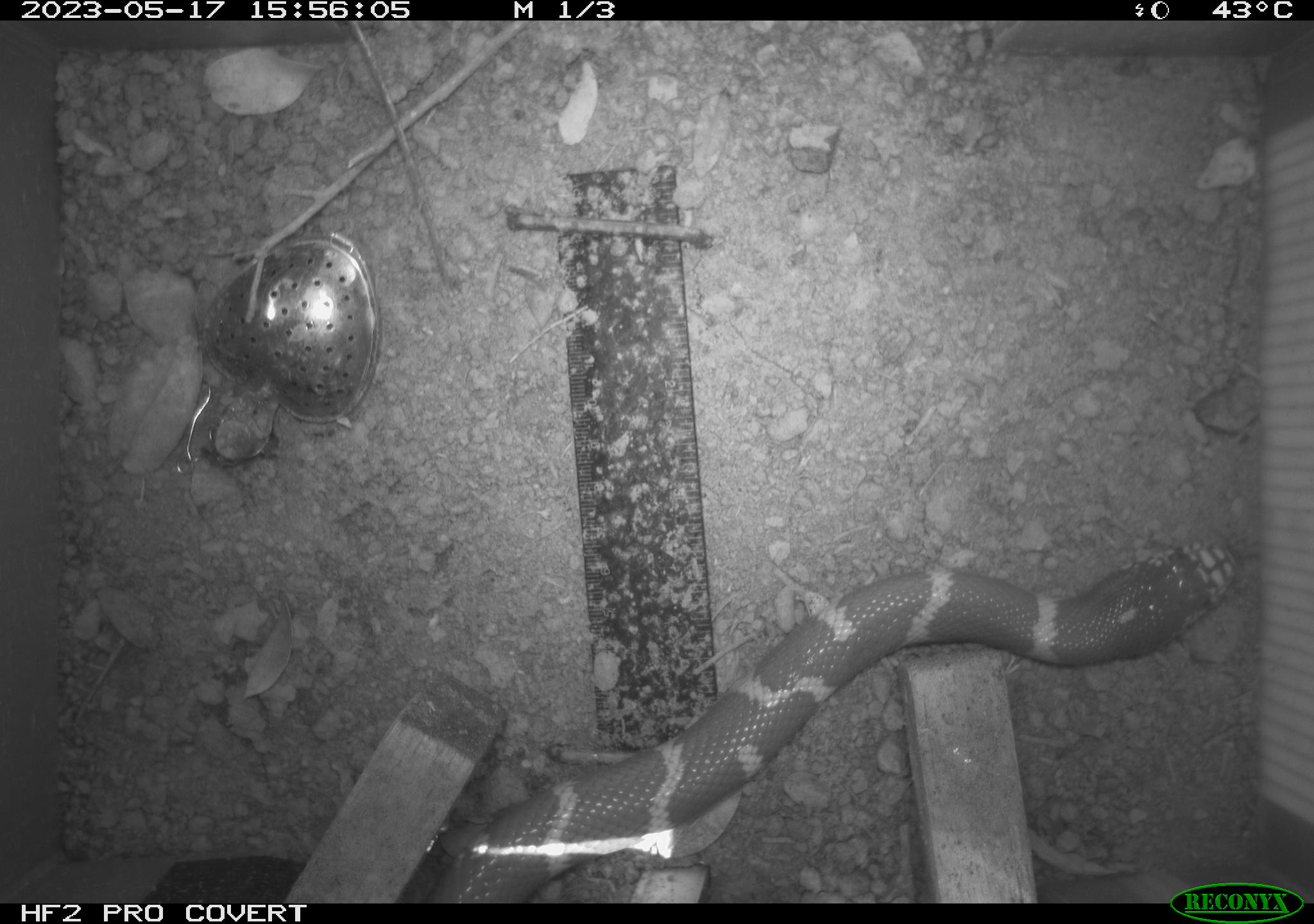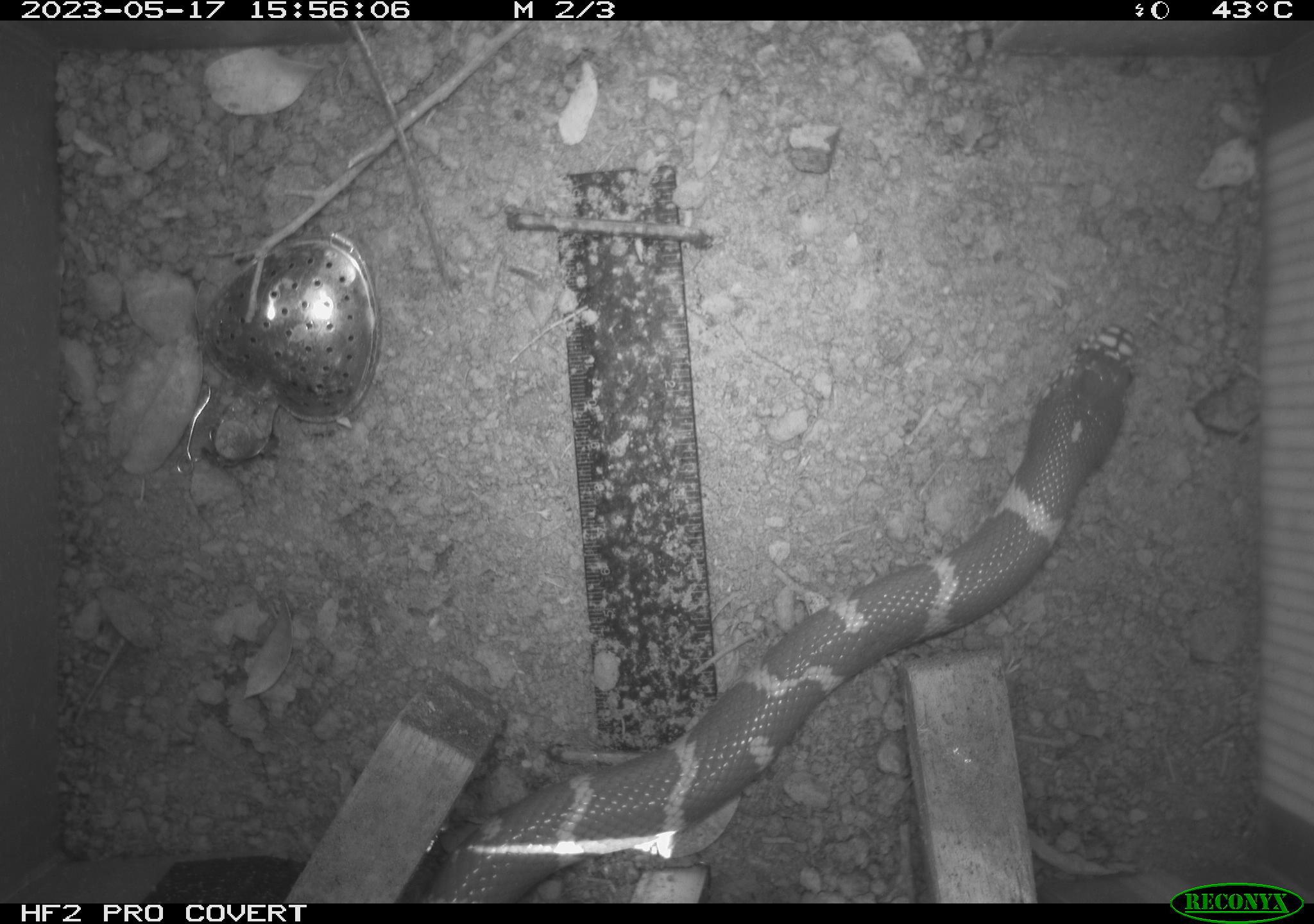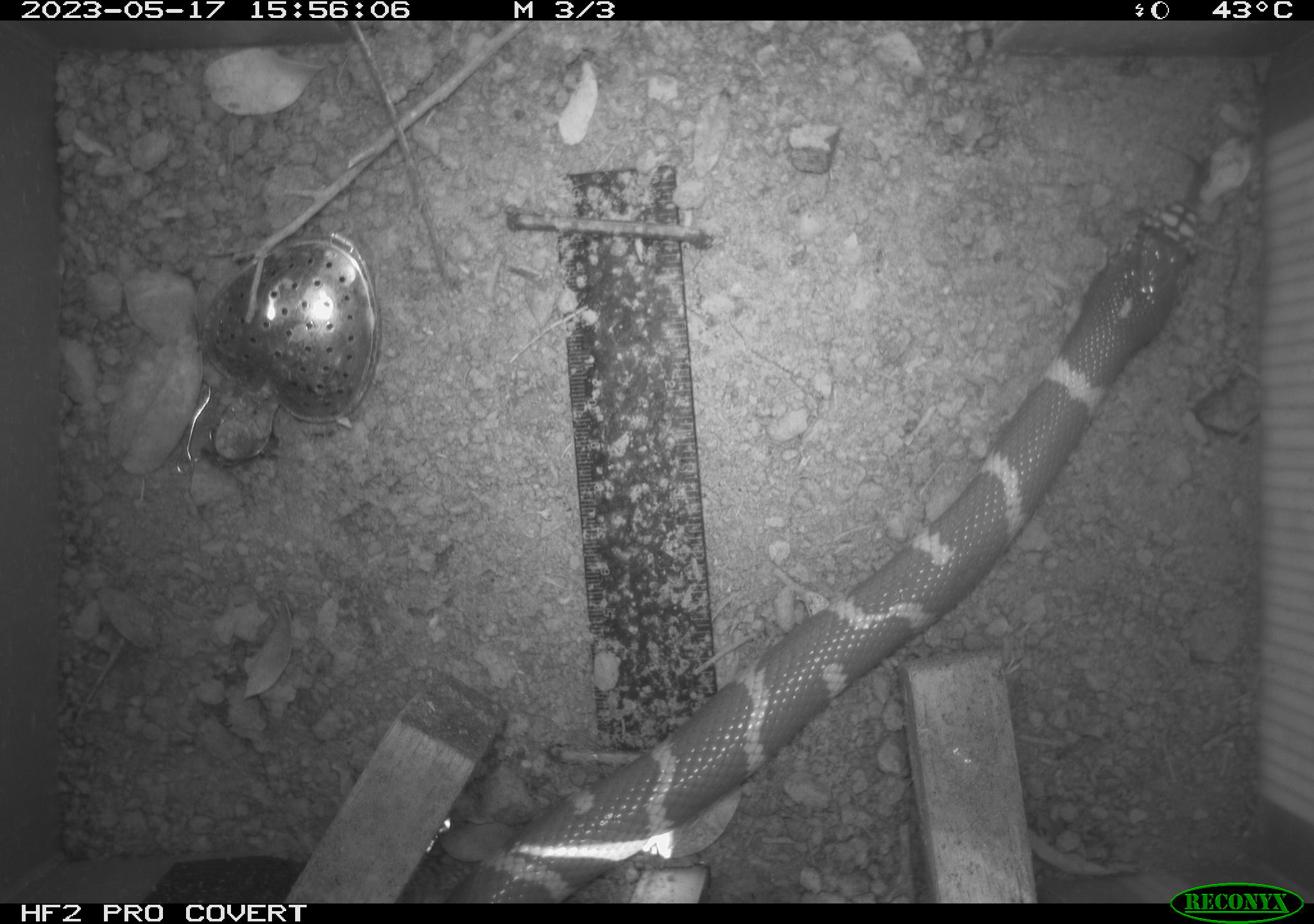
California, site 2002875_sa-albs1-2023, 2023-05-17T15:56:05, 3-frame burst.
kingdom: Animalia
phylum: Chordata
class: Reptilia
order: Squamata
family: Colubridae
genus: Lampropeltis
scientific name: Lampropeltis californiae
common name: california kingsnake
California kingsnake (Lampropeltis californiae).